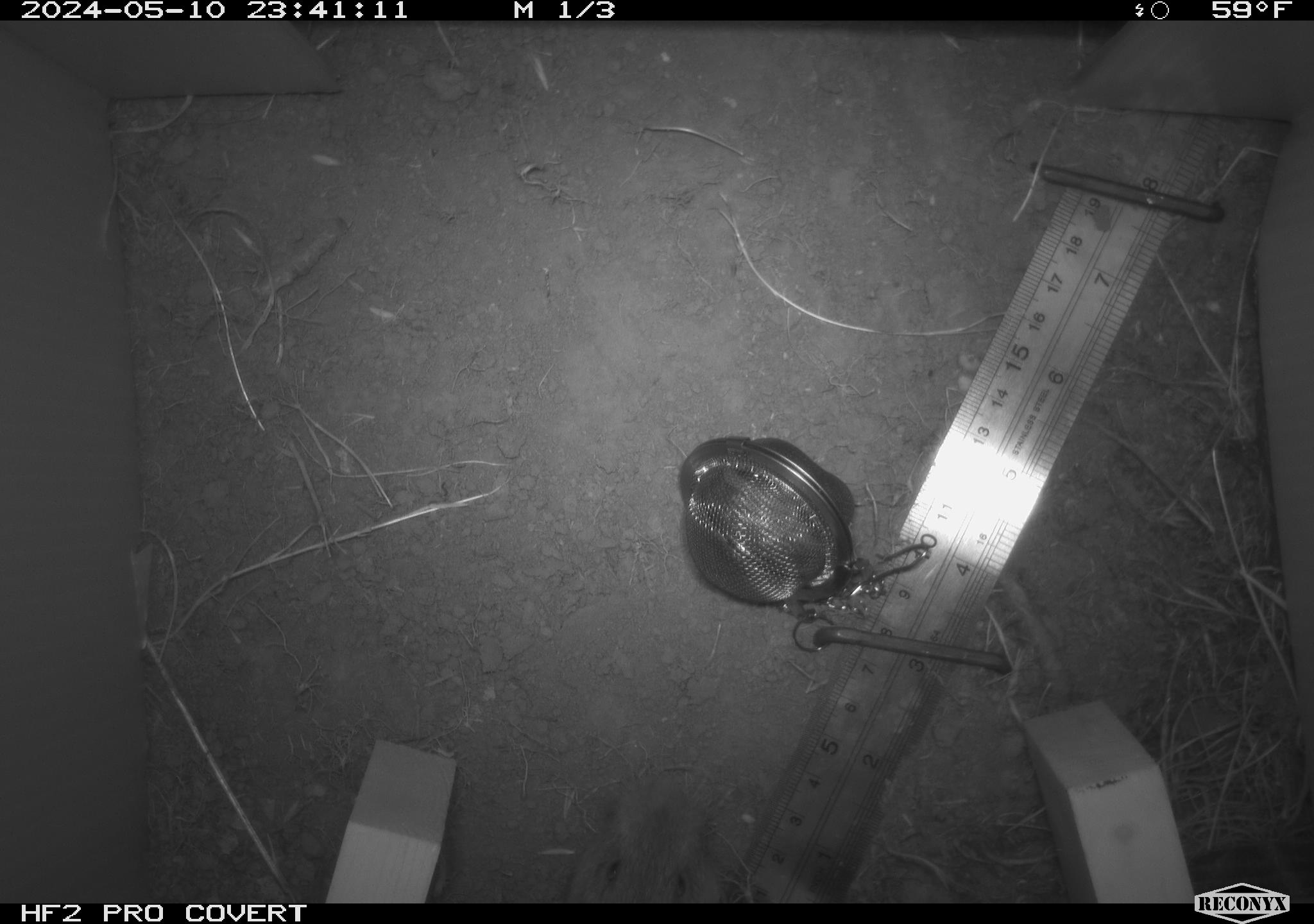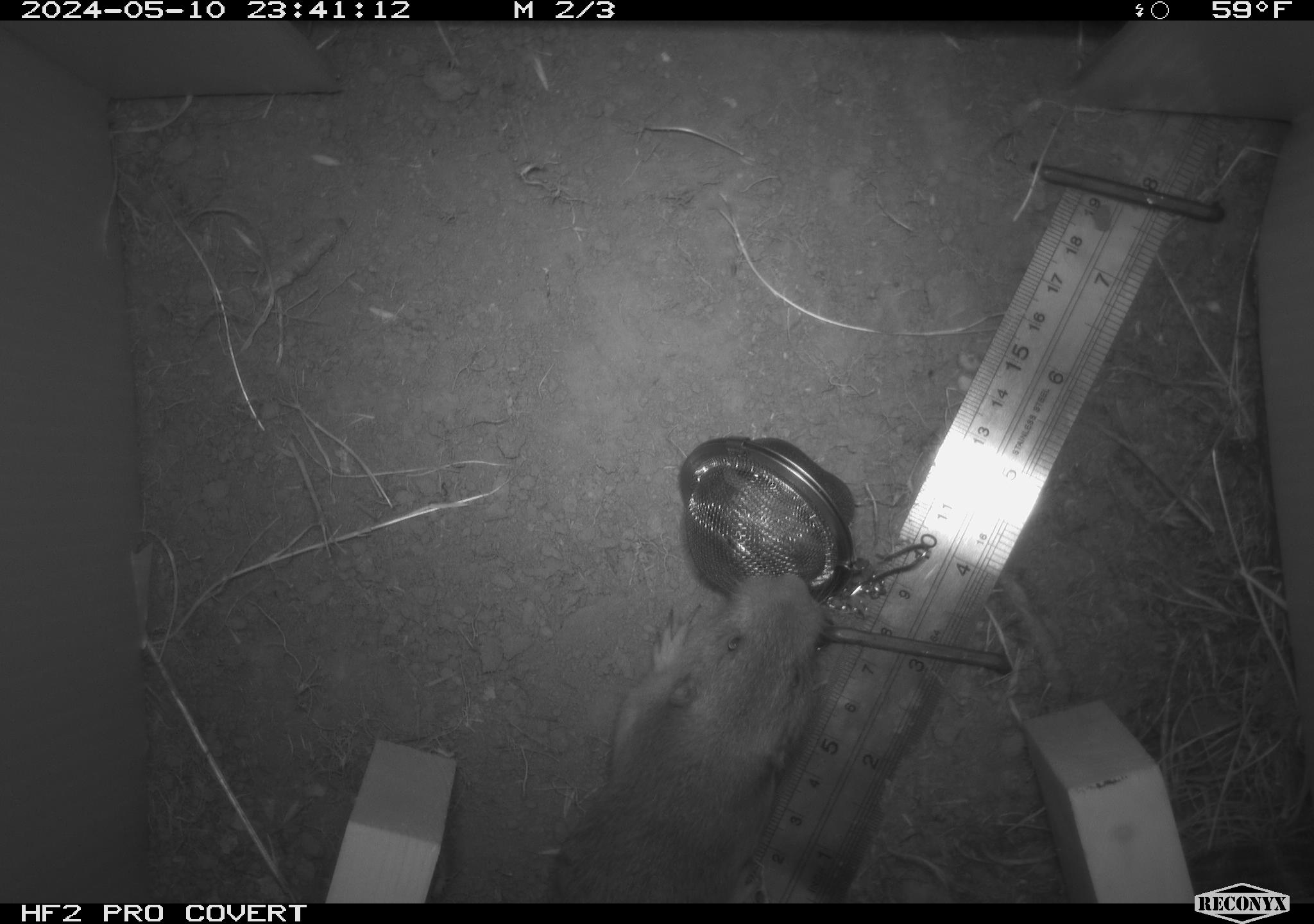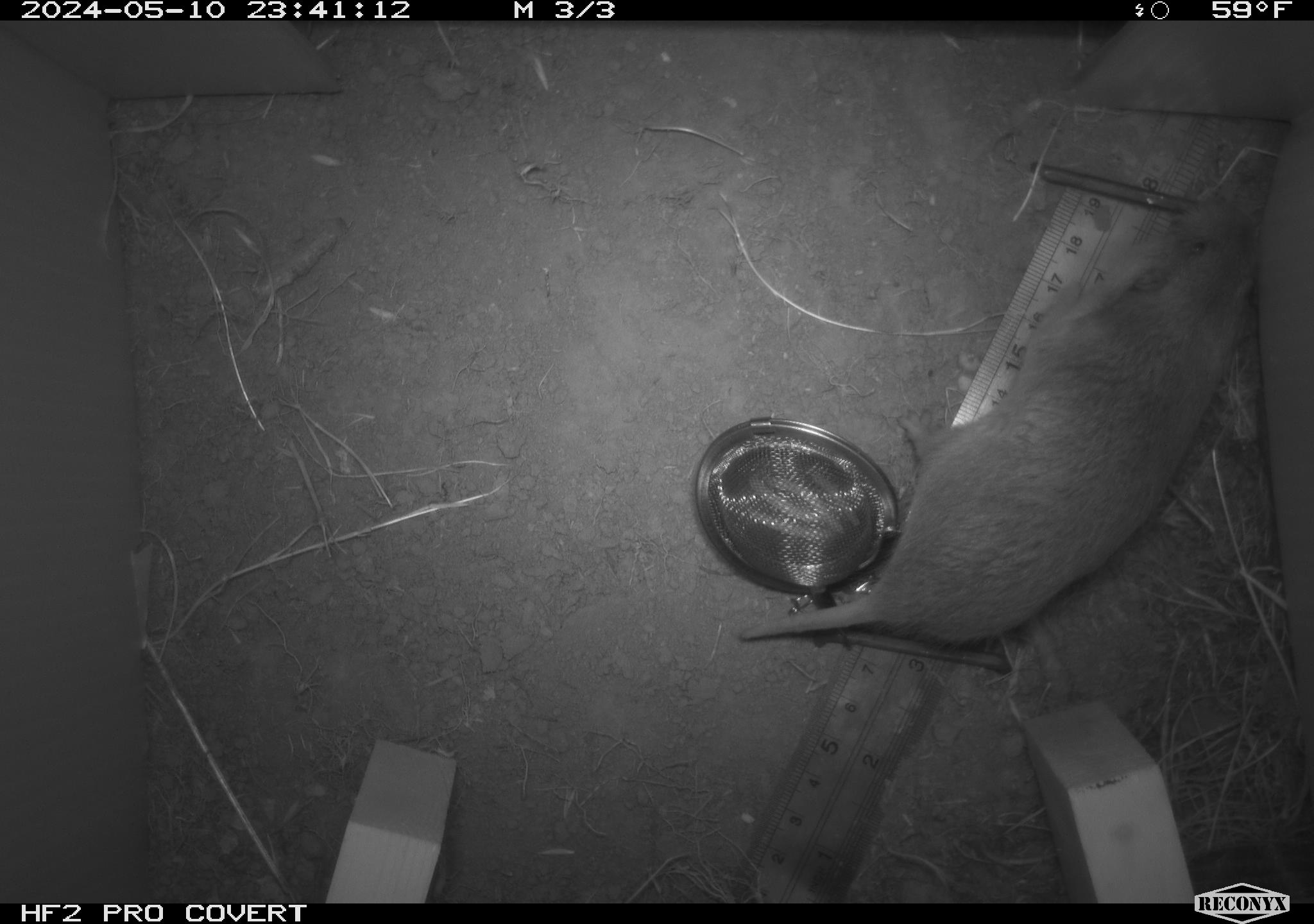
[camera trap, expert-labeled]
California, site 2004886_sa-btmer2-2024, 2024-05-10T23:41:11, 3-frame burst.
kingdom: Animalia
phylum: Chordata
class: Mammalia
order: Rodentia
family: Geomyidae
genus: Thomomys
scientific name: Thomomys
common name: smooth-toothed pocket gophers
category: thomomys species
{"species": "thomomys species (smooth-toothed pocket gophers) (Thomomys)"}